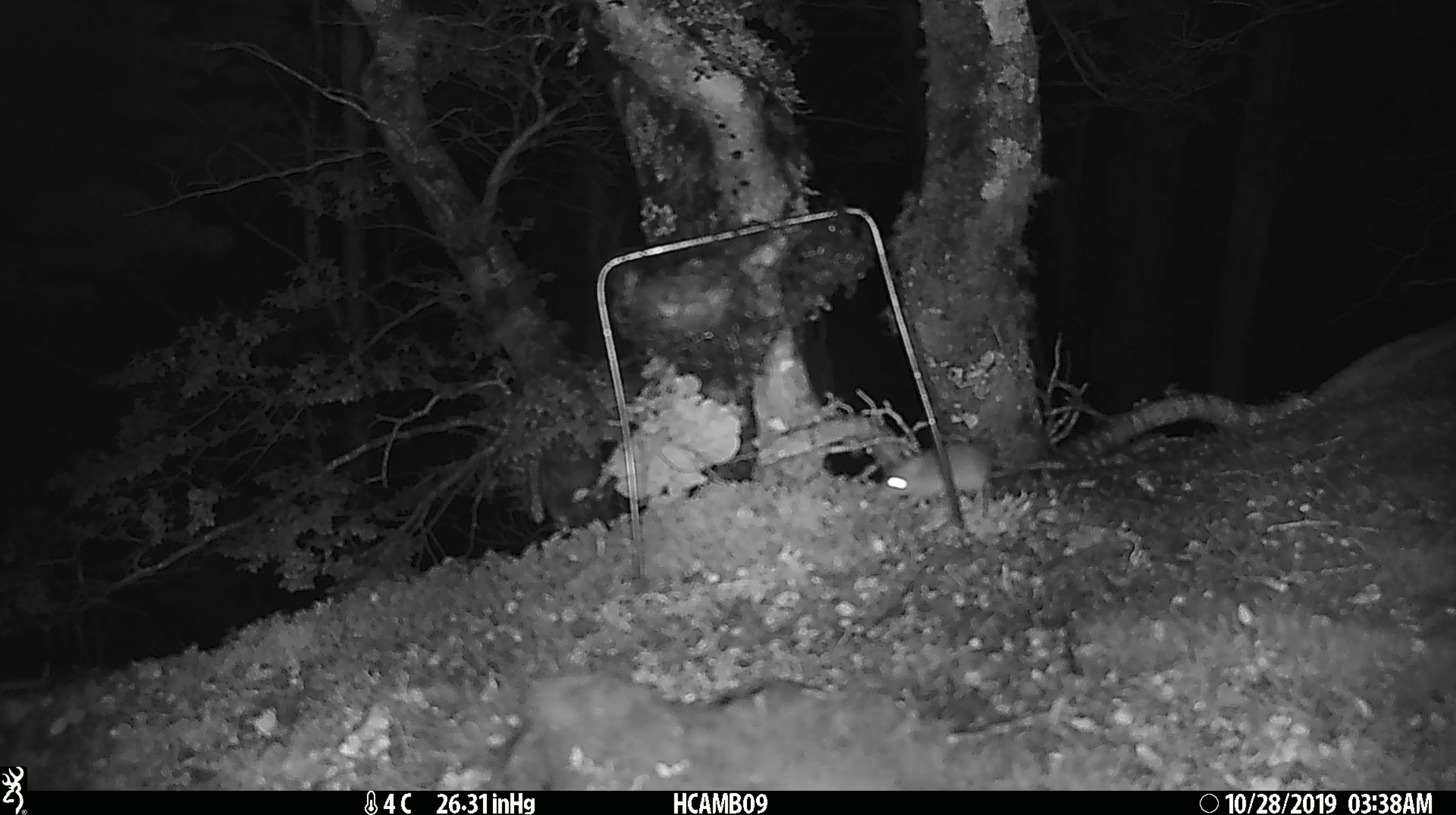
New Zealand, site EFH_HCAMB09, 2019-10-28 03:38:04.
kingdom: Animalia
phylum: Chordata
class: Mammalia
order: Rodentia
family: Muridae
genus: Mus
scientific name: Mus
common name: mouse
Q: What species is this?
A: Mouse (Mus).